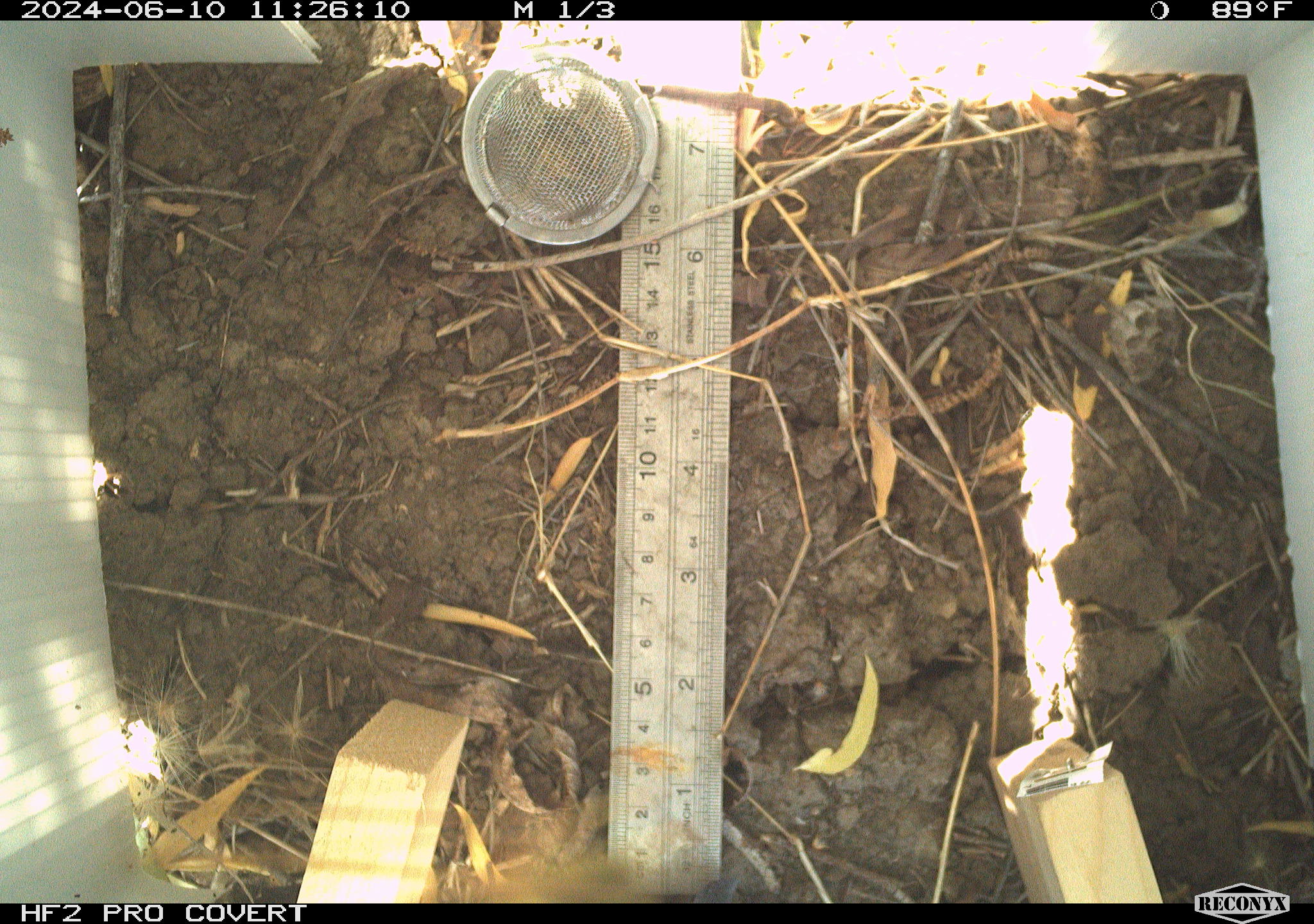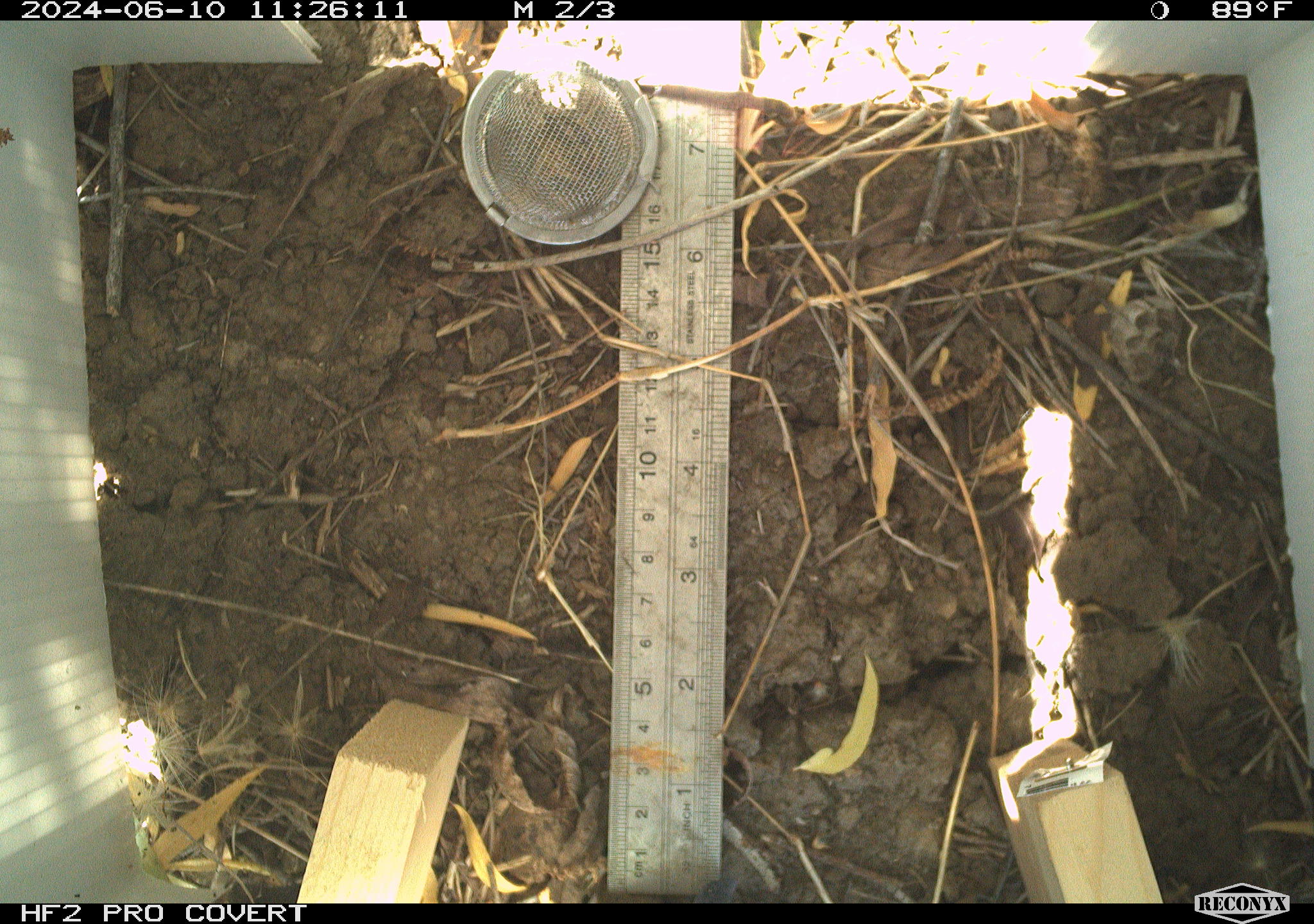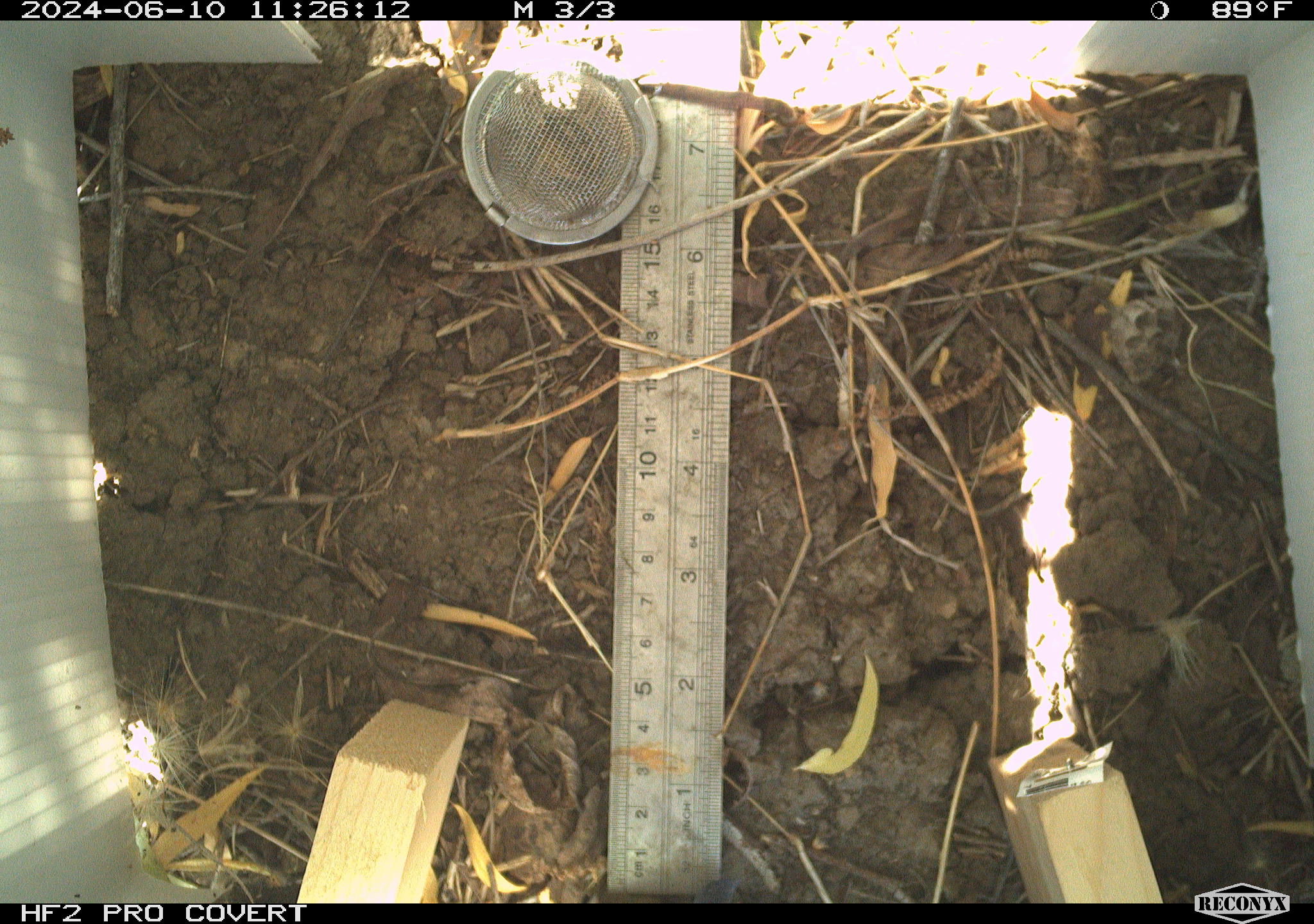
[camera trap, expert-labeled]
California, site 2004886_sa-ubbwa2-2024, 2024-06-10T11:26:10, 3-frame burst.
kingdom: Animalia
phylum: Arthropoda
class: Insecta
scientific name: Insecta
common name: insect